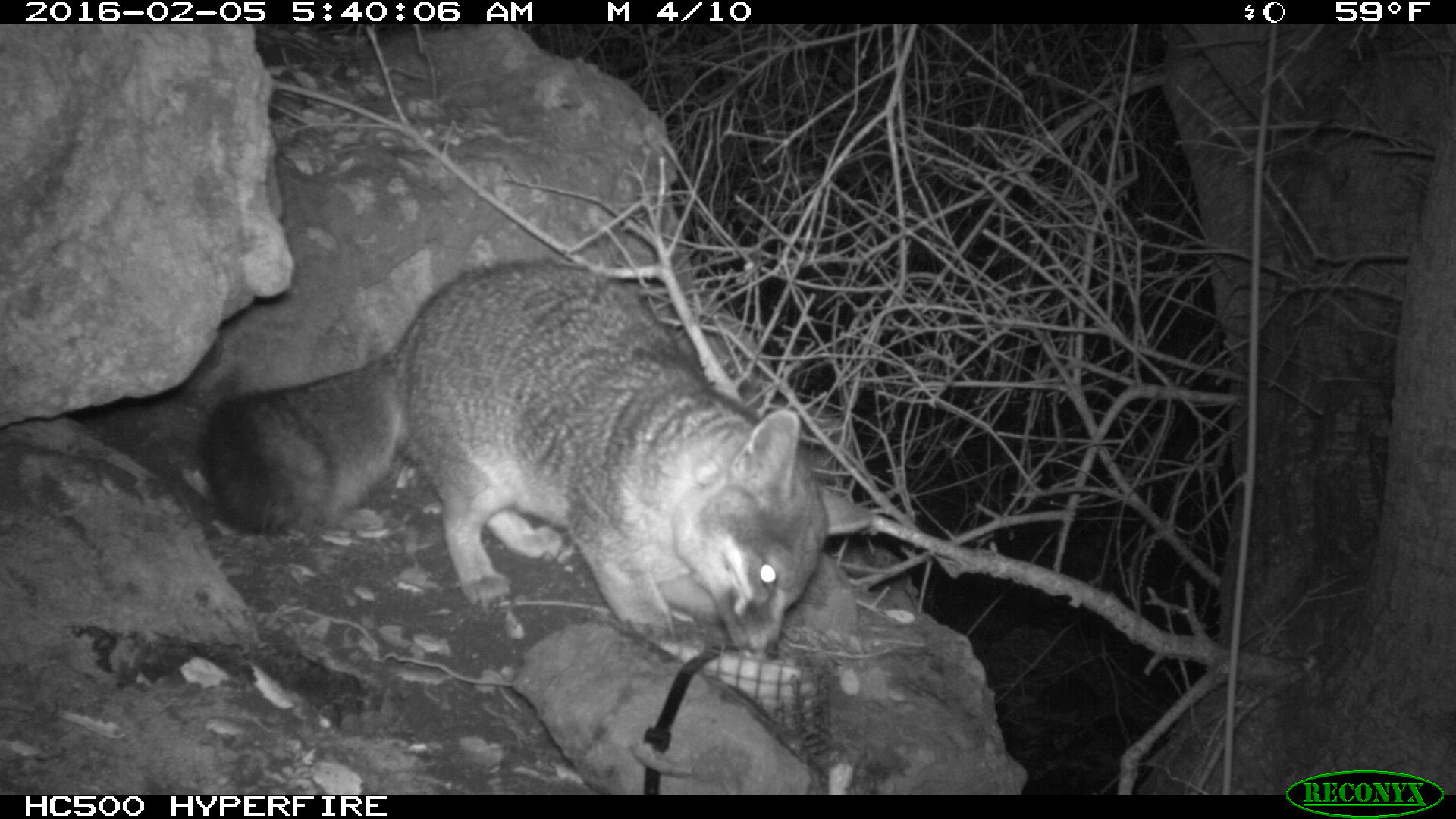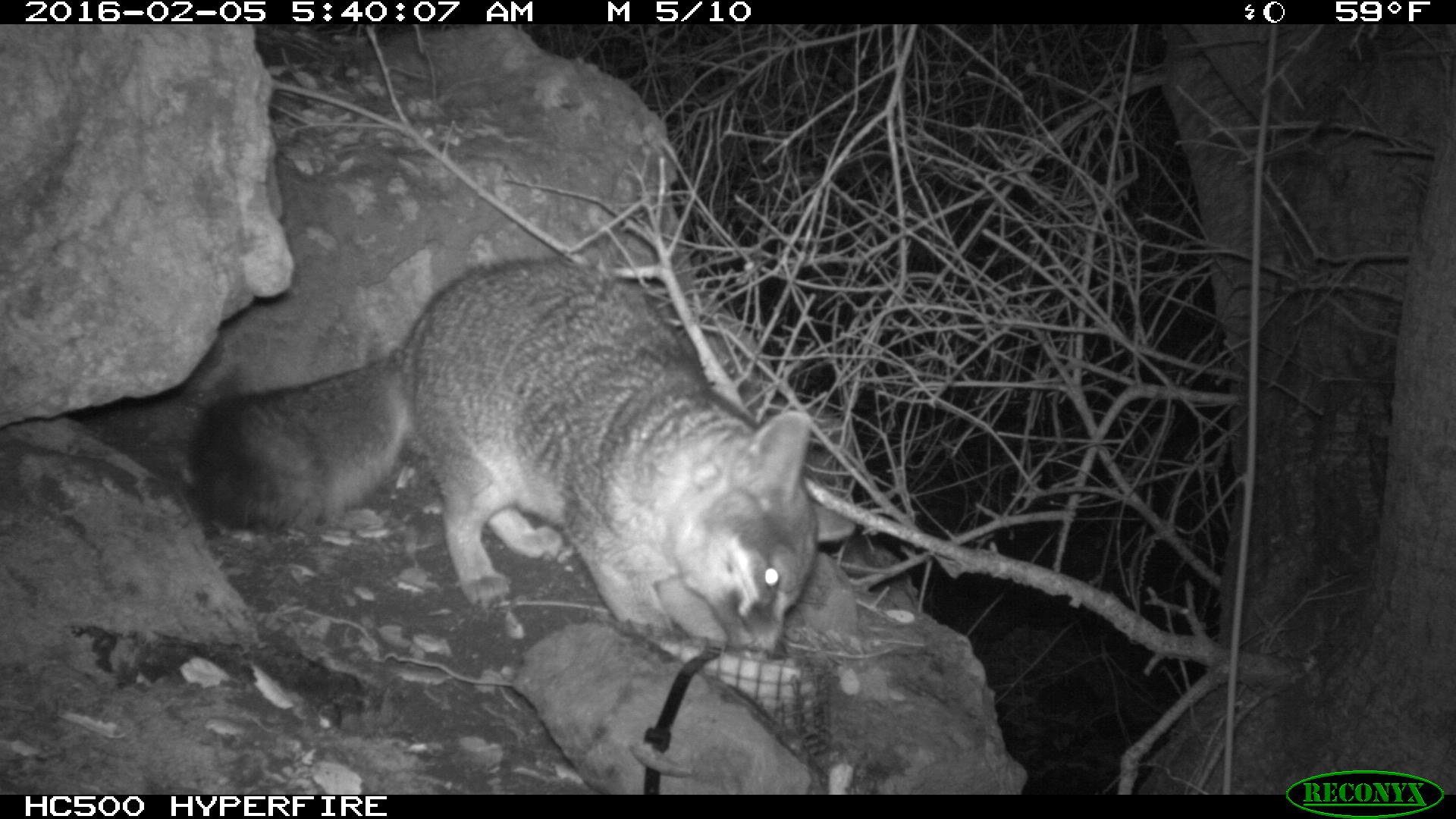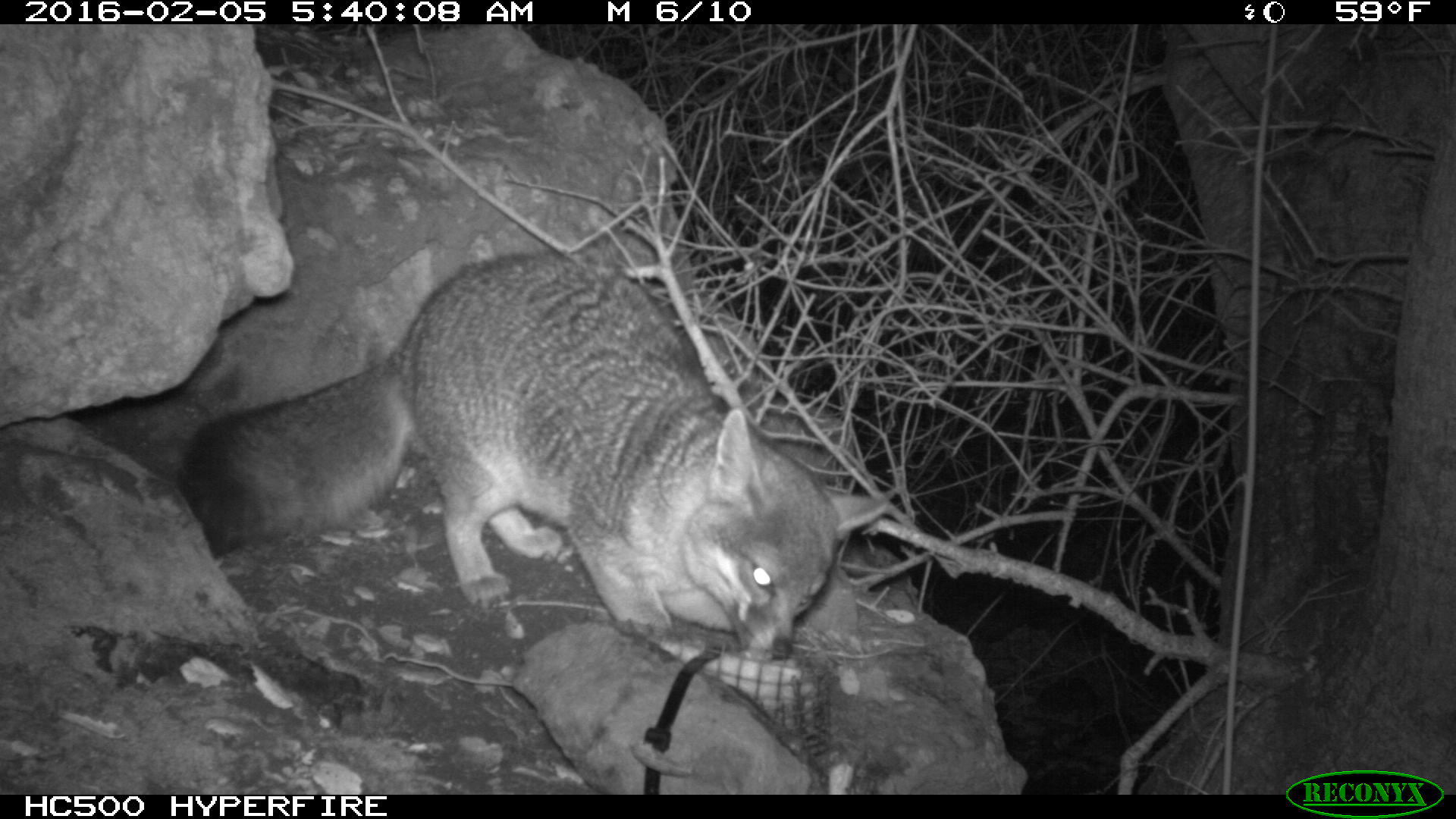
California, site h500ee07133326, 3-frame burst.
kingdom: Animalia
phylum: Chordata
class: Mammalia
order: Carnivora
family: Canidae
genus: Urocyon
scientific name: Urocyon littoralis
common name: island fox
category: fox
Fox (island fox) (Urocyon littoralis).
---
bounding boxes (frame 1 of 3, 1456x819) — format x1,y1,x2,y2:
fox: 202,263,876,657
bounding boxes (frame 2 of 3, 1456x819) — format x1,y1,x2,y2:
fox: 186,253,858,658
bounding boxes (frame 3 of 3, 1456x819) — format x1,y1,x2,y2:
fox: 169,252,892,661